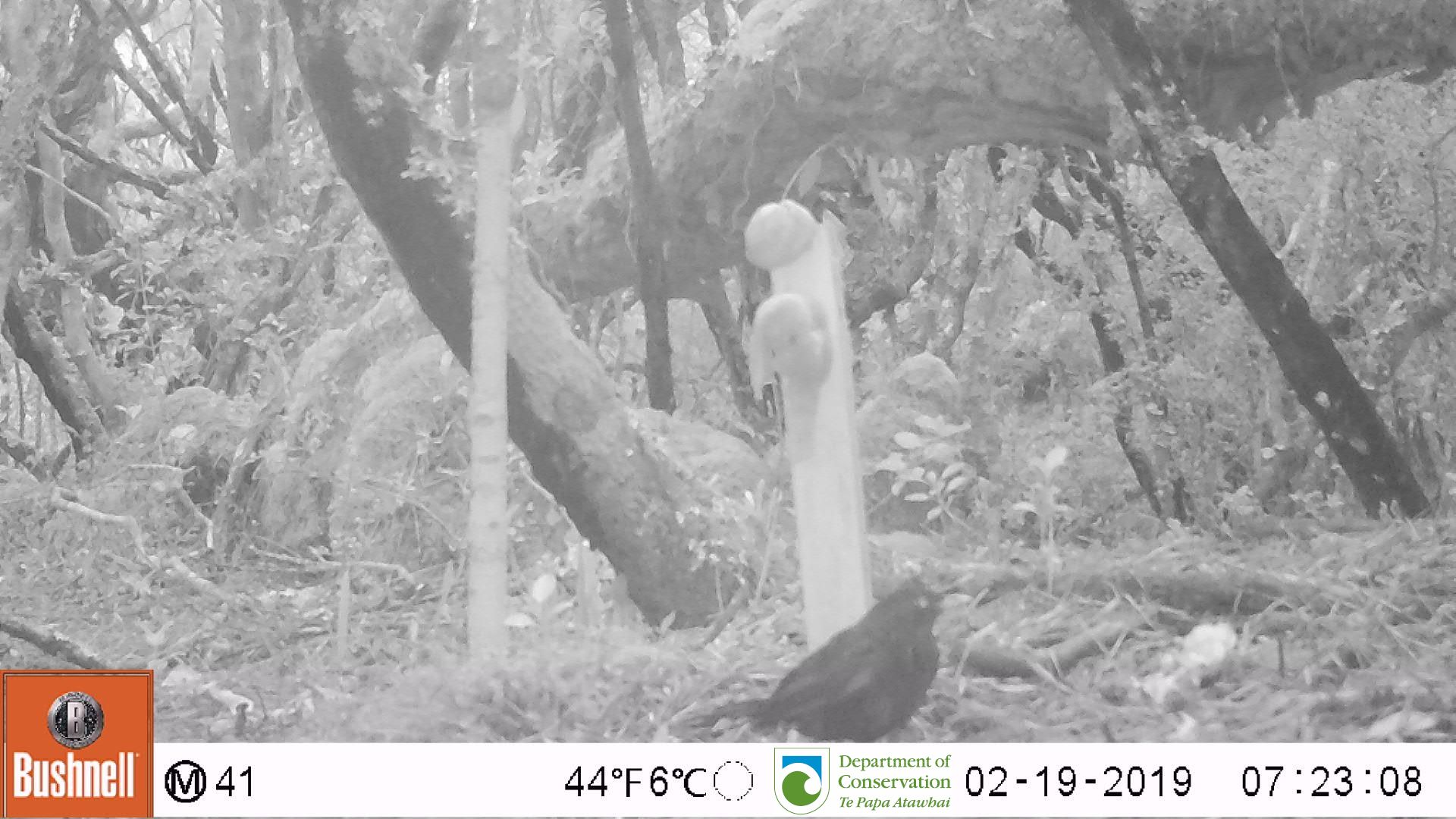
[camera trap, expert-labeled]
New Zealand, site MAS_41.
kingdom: Animalia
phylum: Chordata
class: Aves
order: Passeriformes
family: Turdidae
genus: Turdus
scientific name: Turdus merula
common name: eurasian blackbird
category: blackbird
Blackbird (eurasian blackbird) (Turdus merula).